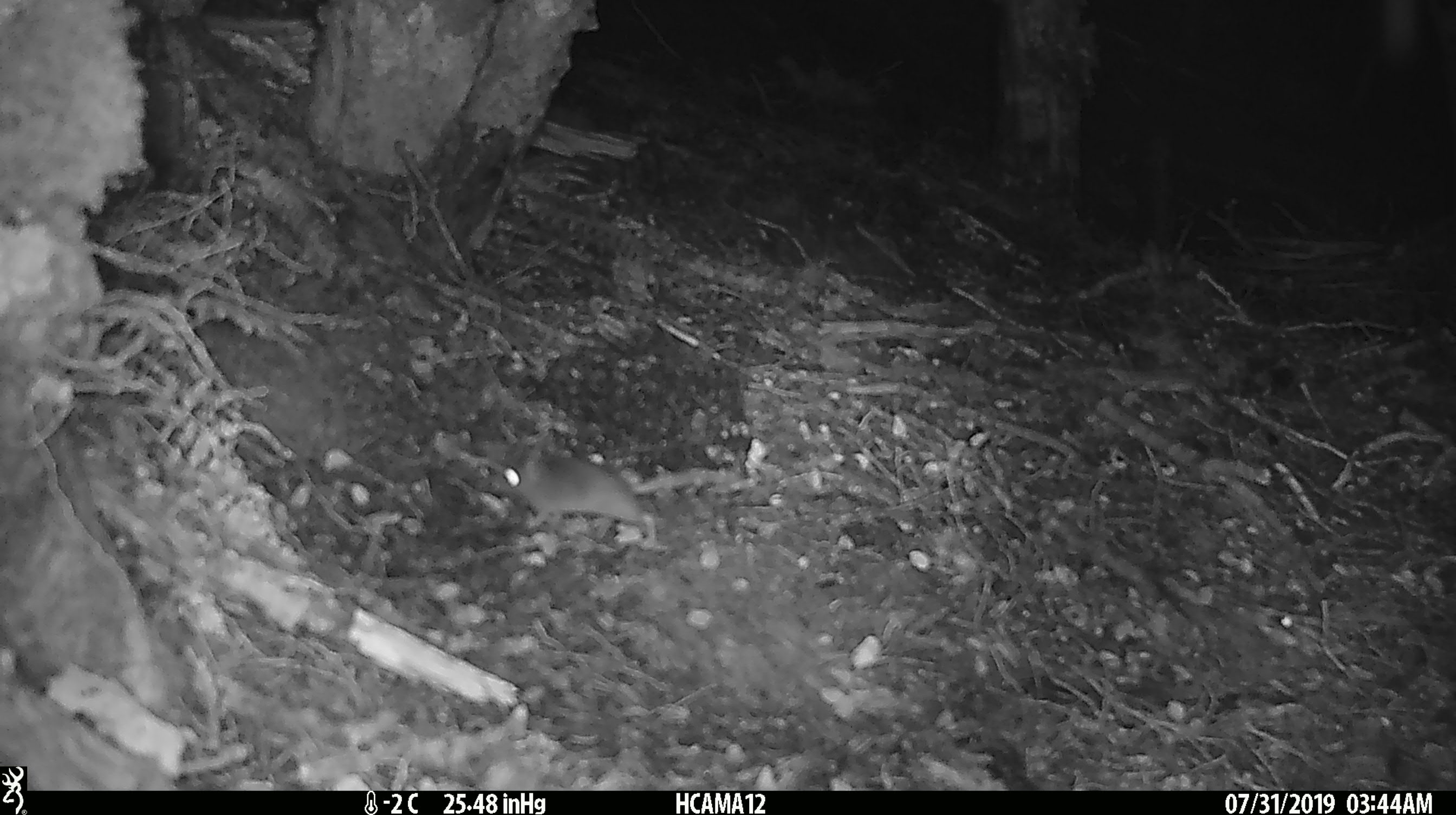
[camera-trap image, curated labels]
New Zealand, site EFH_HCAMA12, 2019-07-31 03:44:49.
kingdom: Animalia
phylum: Chordata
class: Mammalia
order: Rodentia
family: Muridae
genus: Mus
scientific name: Mus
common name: mouse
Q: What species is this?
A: Mouse (Mus).